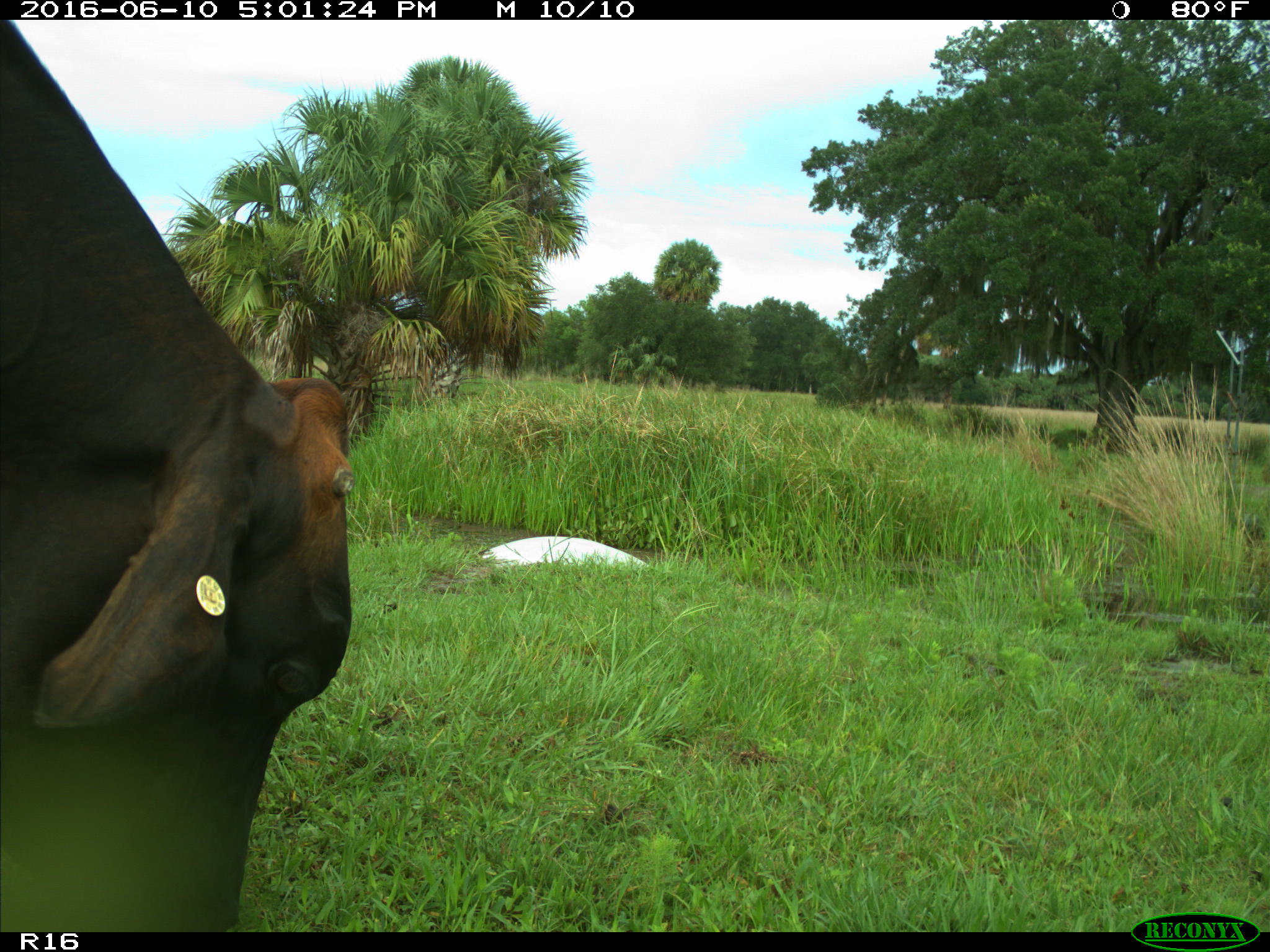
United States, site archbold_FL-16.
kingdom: Animalia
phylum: Chordata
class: Mammalia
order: Artiodactyla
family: Bovidae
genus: Bos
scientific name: Bos taurus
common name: domestic cow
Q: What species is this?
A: Bos taurus (domestic cow).